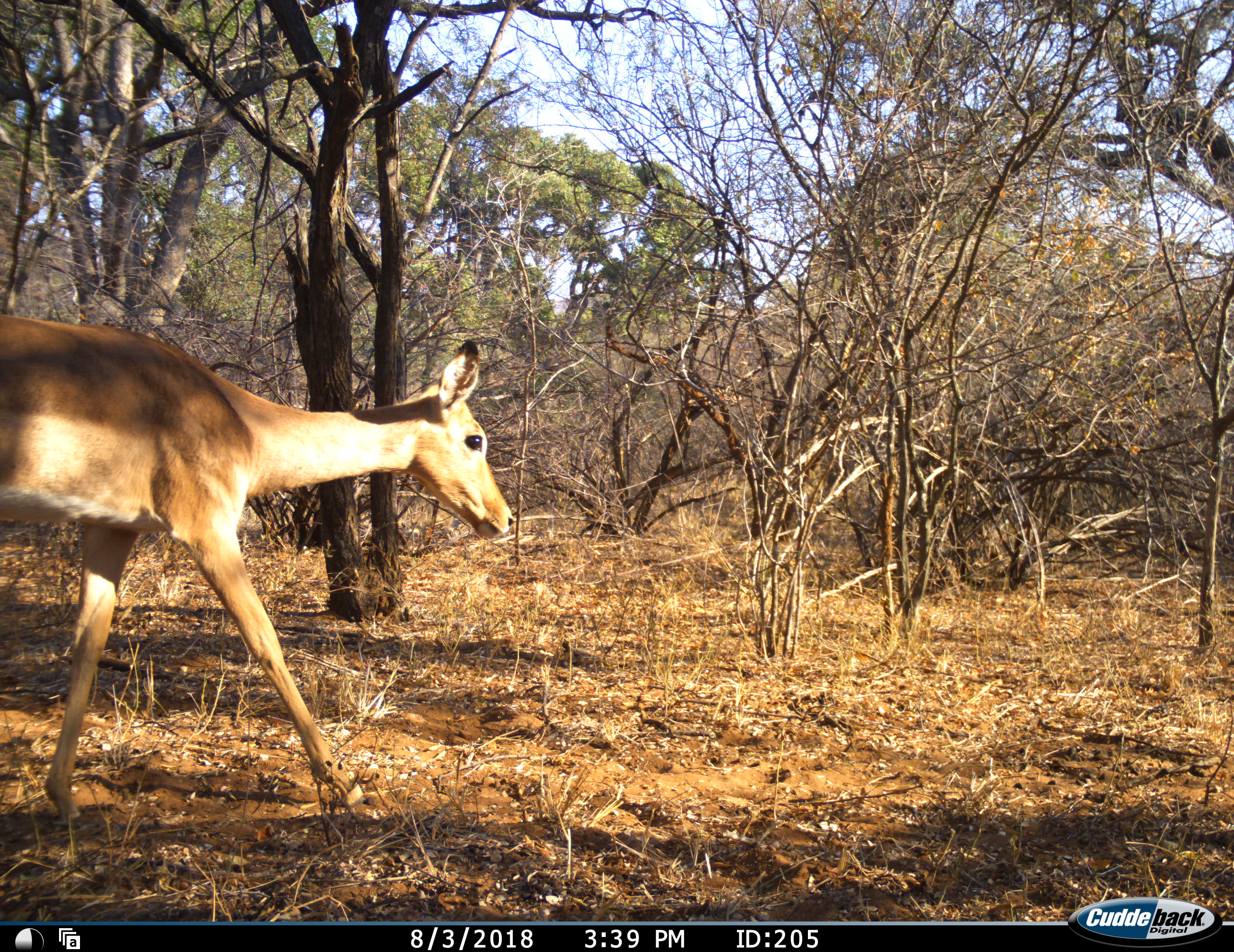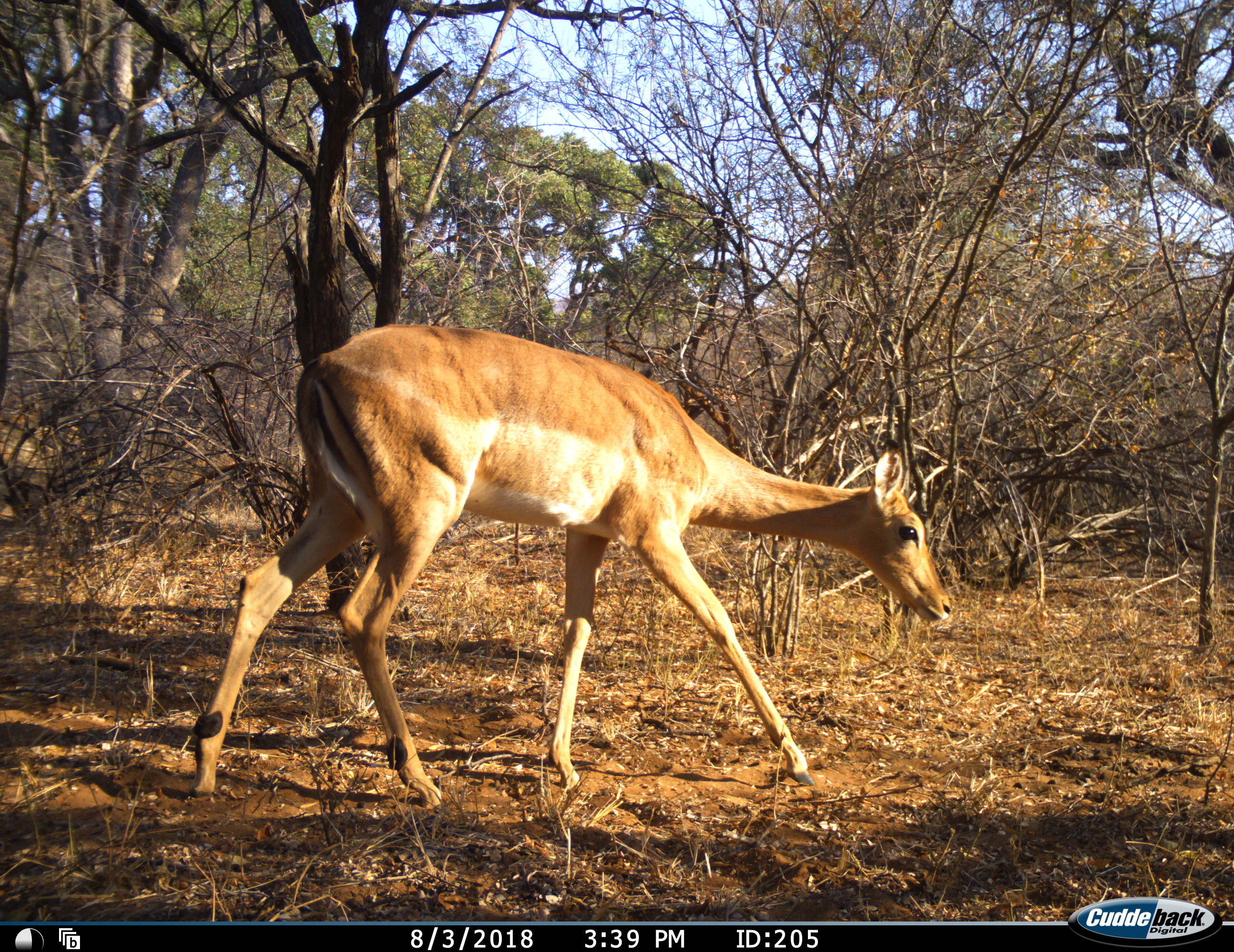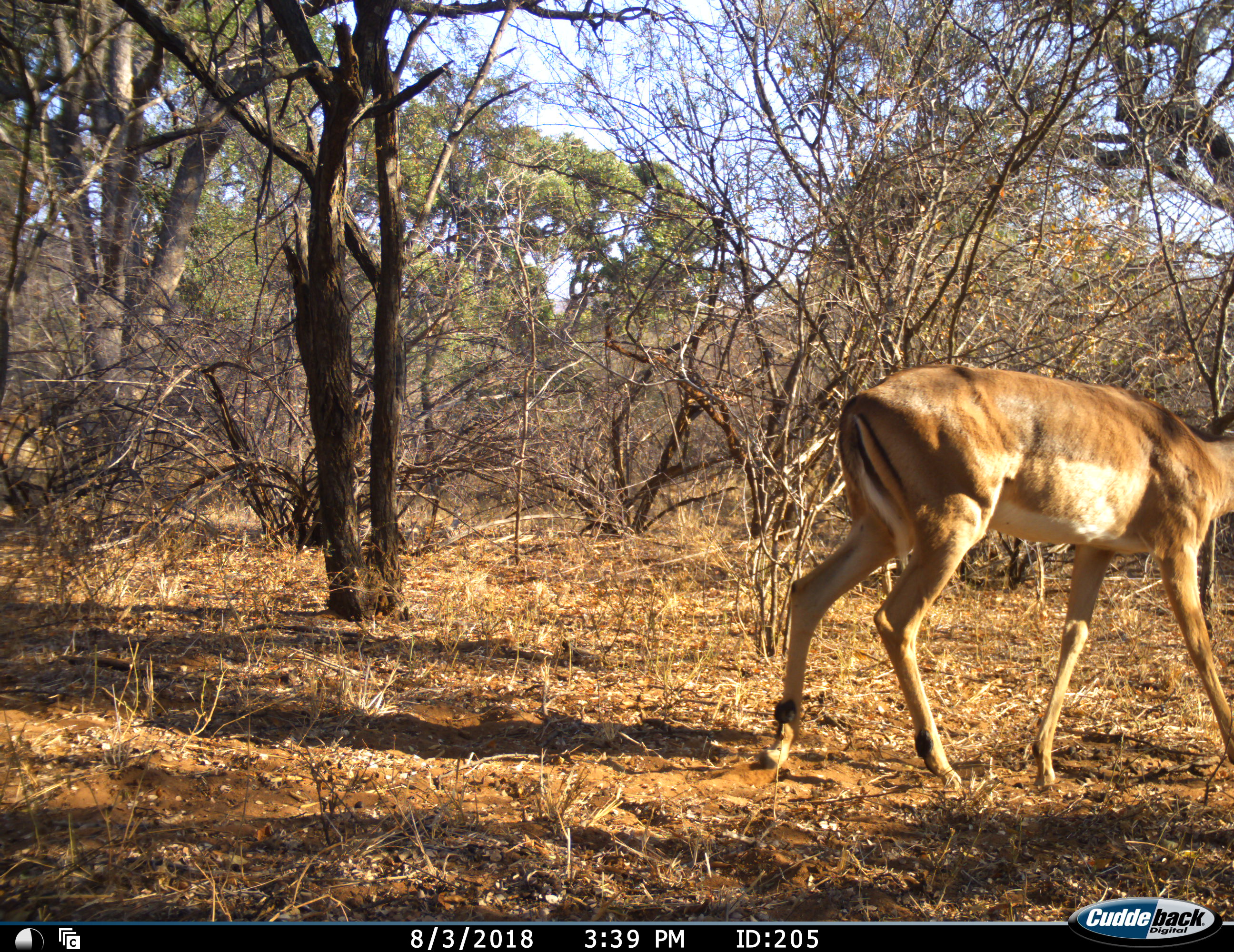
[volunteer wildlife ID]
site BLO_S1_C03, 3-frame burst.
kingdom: Animalia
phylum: Chordata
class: Mammalia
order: Artiodactyla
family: Bovidae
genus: Aepyceros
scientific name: Aepyceros melampus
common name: impala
Impala (Aepyceros melampus), count 1. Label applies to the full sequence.